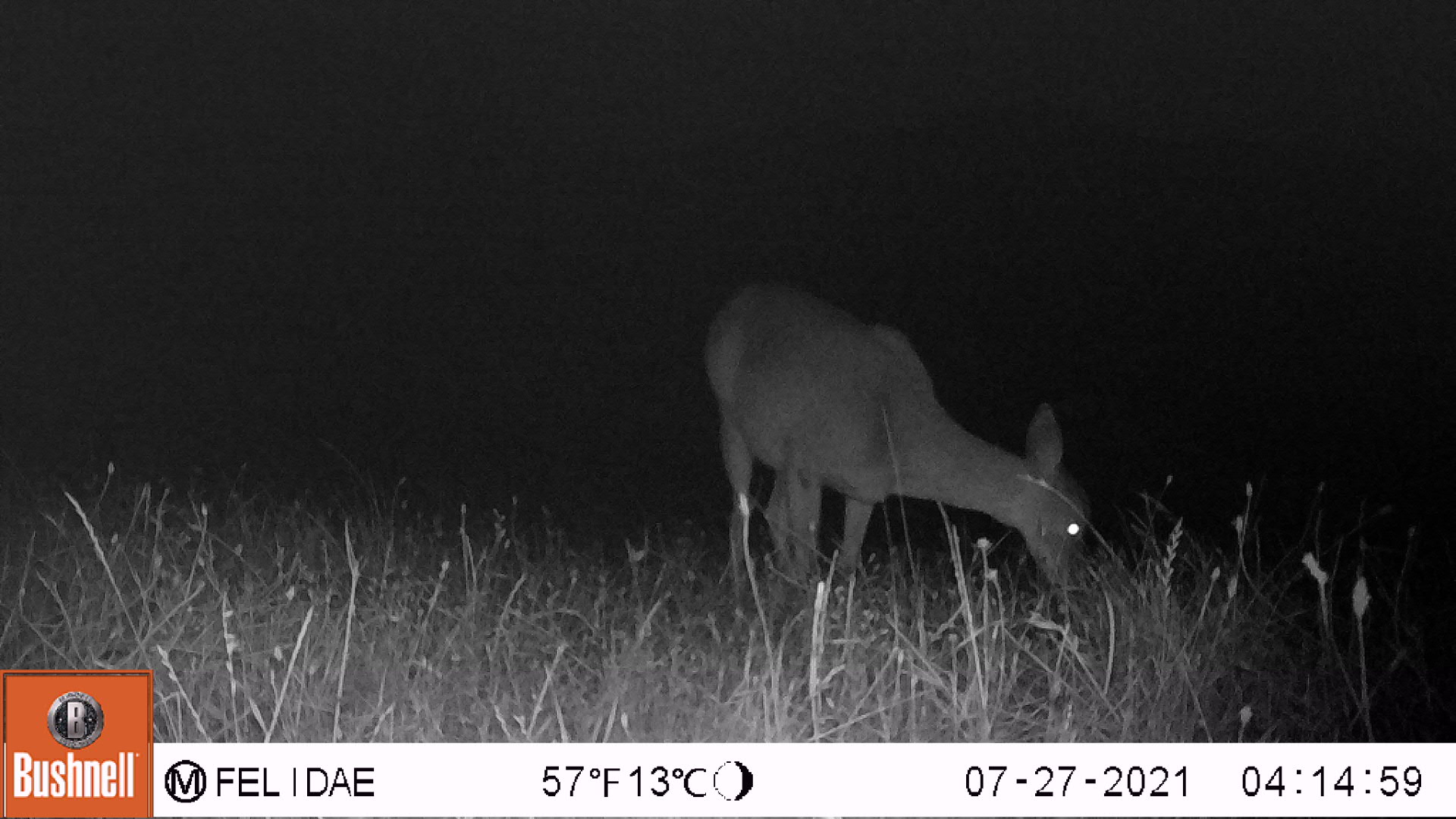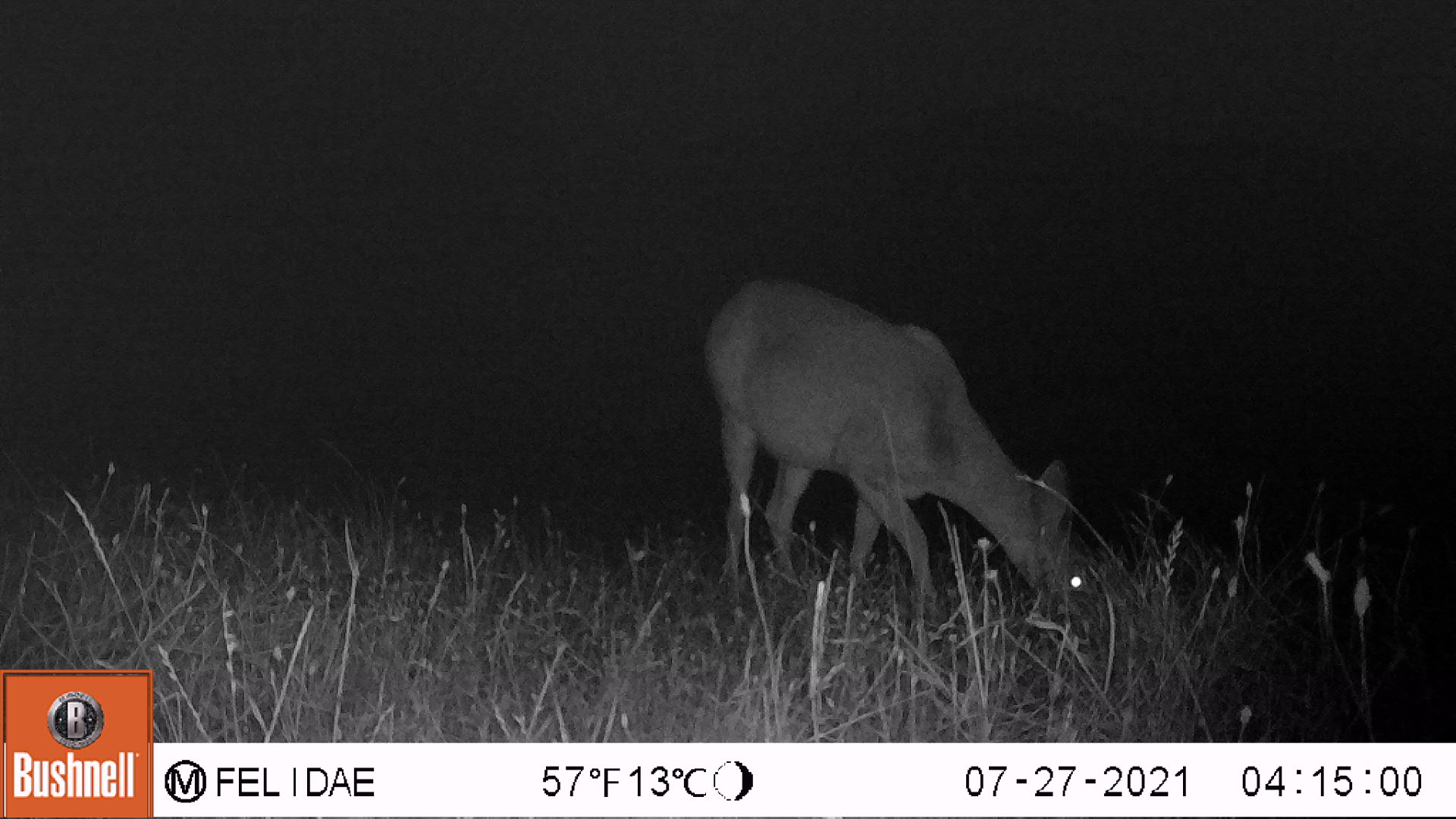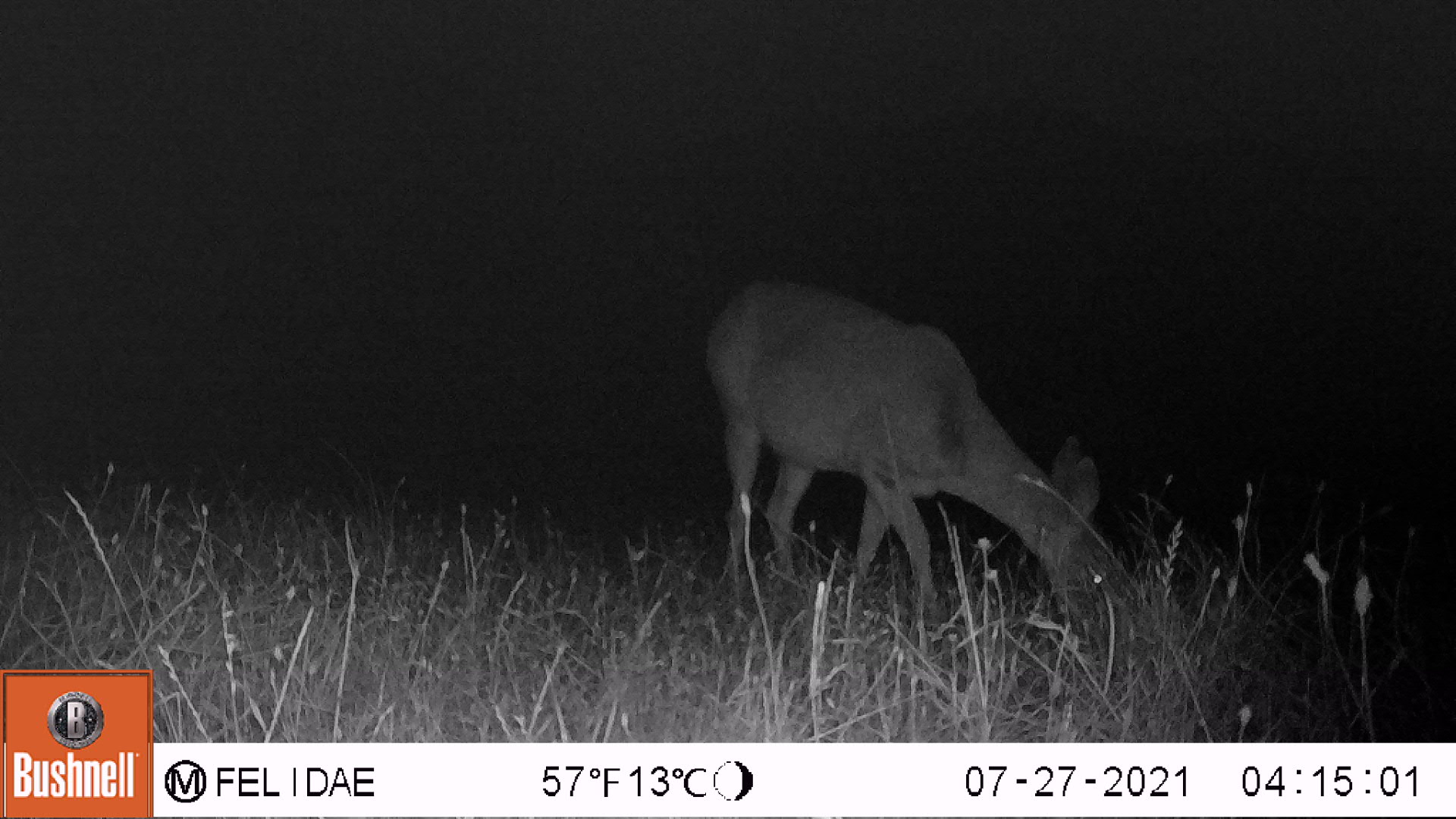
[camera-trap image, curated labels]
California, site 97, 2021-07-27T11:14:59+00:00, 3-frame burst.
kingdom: Animalia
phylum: Chordata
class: Mammalia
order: Artiodactyla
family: Cervidae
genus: Odocoileus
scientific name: Odocoileus hemionus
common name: mule deer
Mule deer (Odocoileus hemionus).